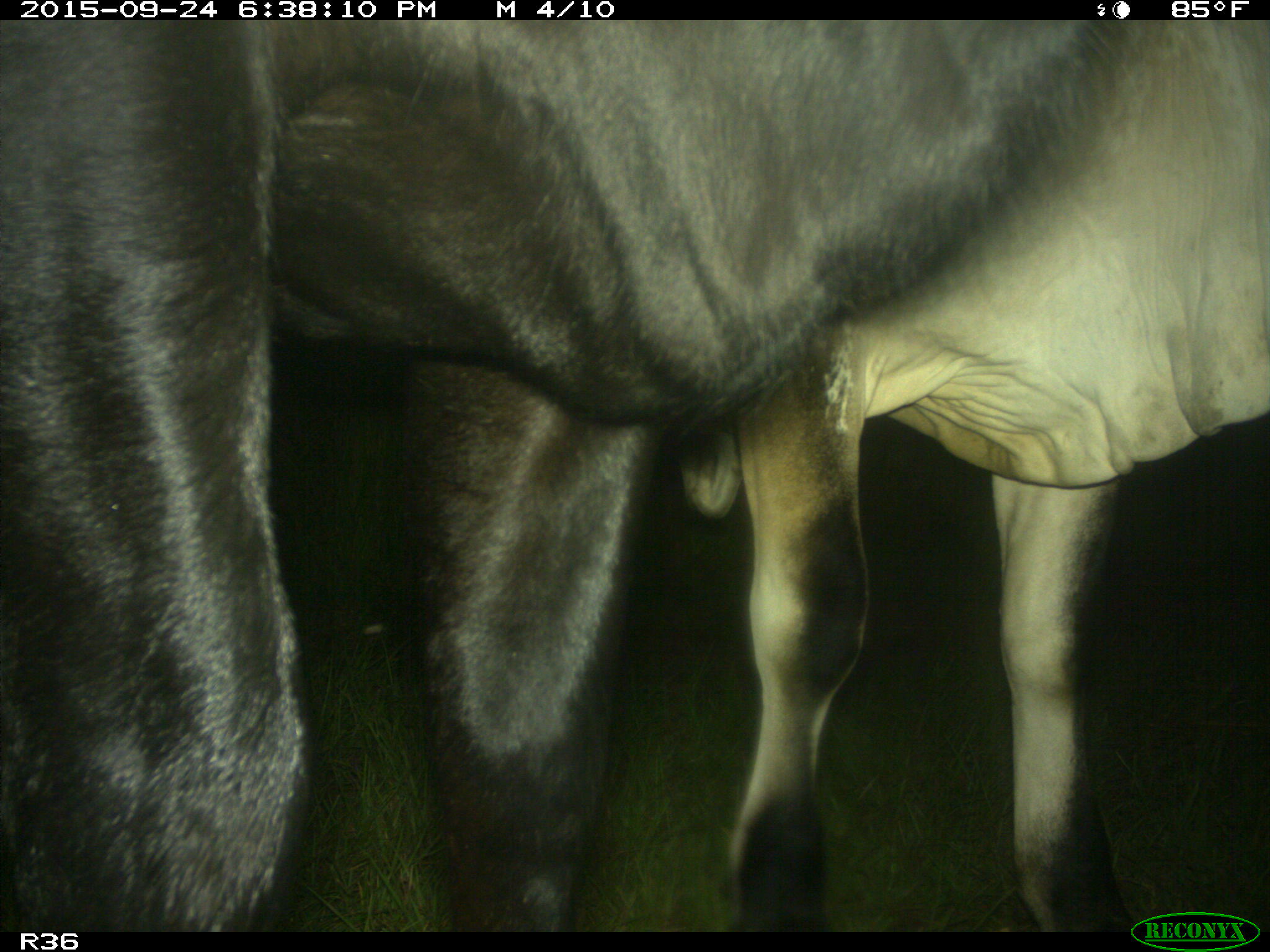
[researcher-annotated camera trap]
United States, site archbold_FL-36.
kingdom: Animalia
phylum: Chordata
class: Mammalia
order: Artiodactyla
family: Bovidae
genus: Bos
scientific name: Bos taurus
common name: domestic cow